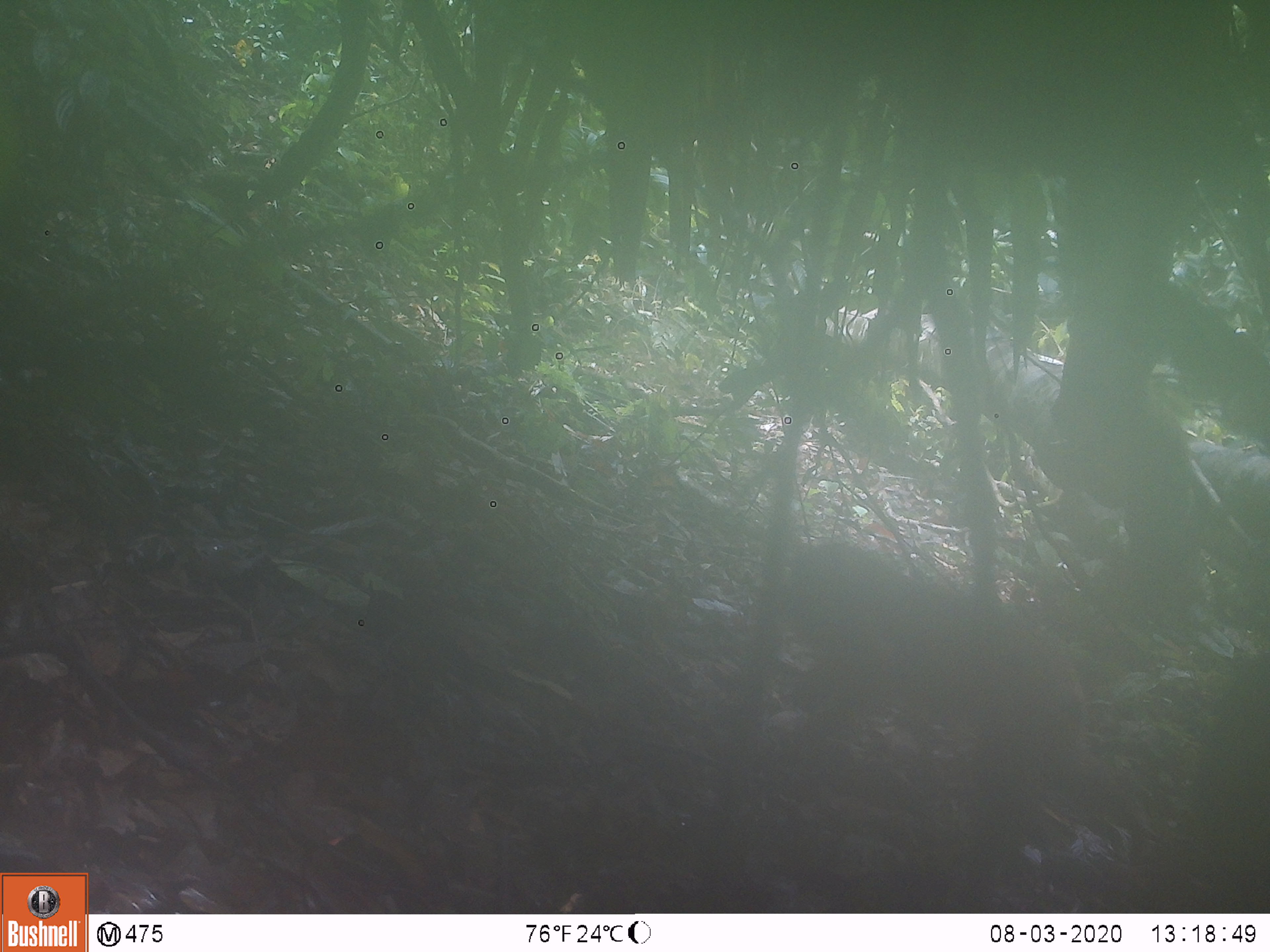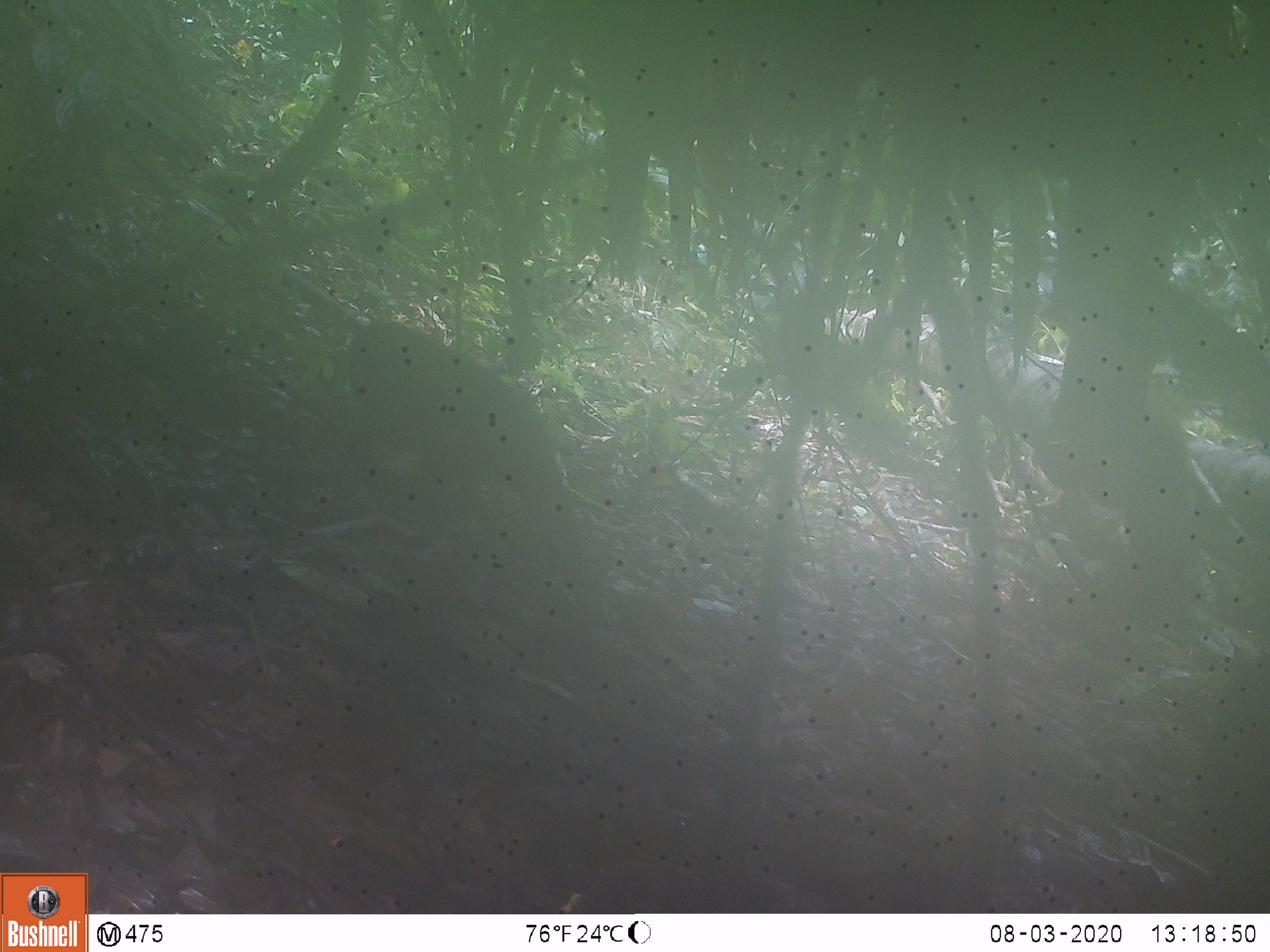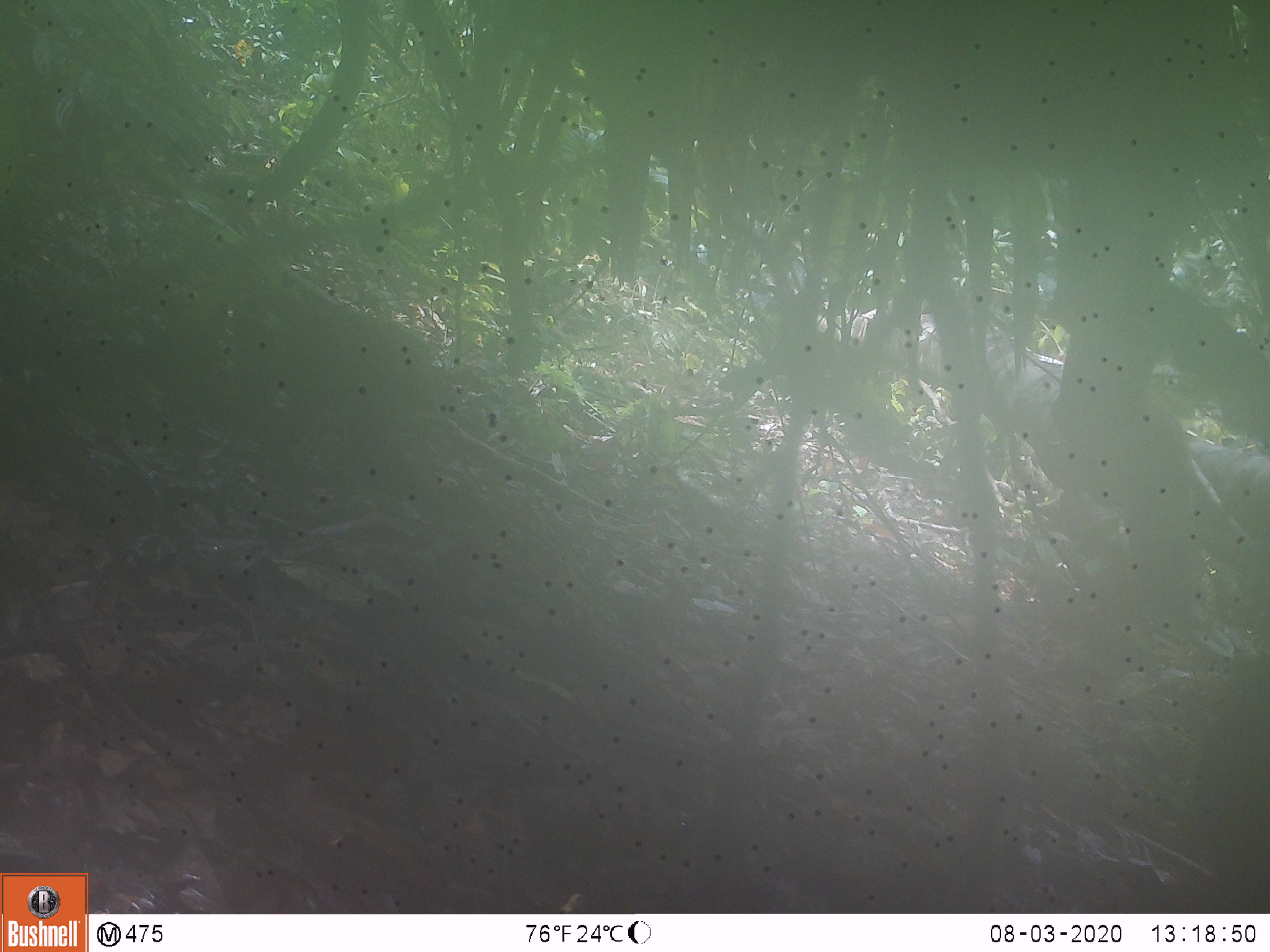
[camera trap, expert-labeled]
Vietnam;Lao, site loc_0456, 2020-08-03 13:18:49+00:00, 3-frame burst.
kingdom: Animalia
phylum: Chordata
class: Mammalia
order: Primates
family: Cercopithecidae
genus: Macaca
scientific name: Macaca arctoides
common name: stump-tailed macaque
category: stump tailed macaque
Stump tailed macaque (stump-tailed macaque) (Macaca arctoides). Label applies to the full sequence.